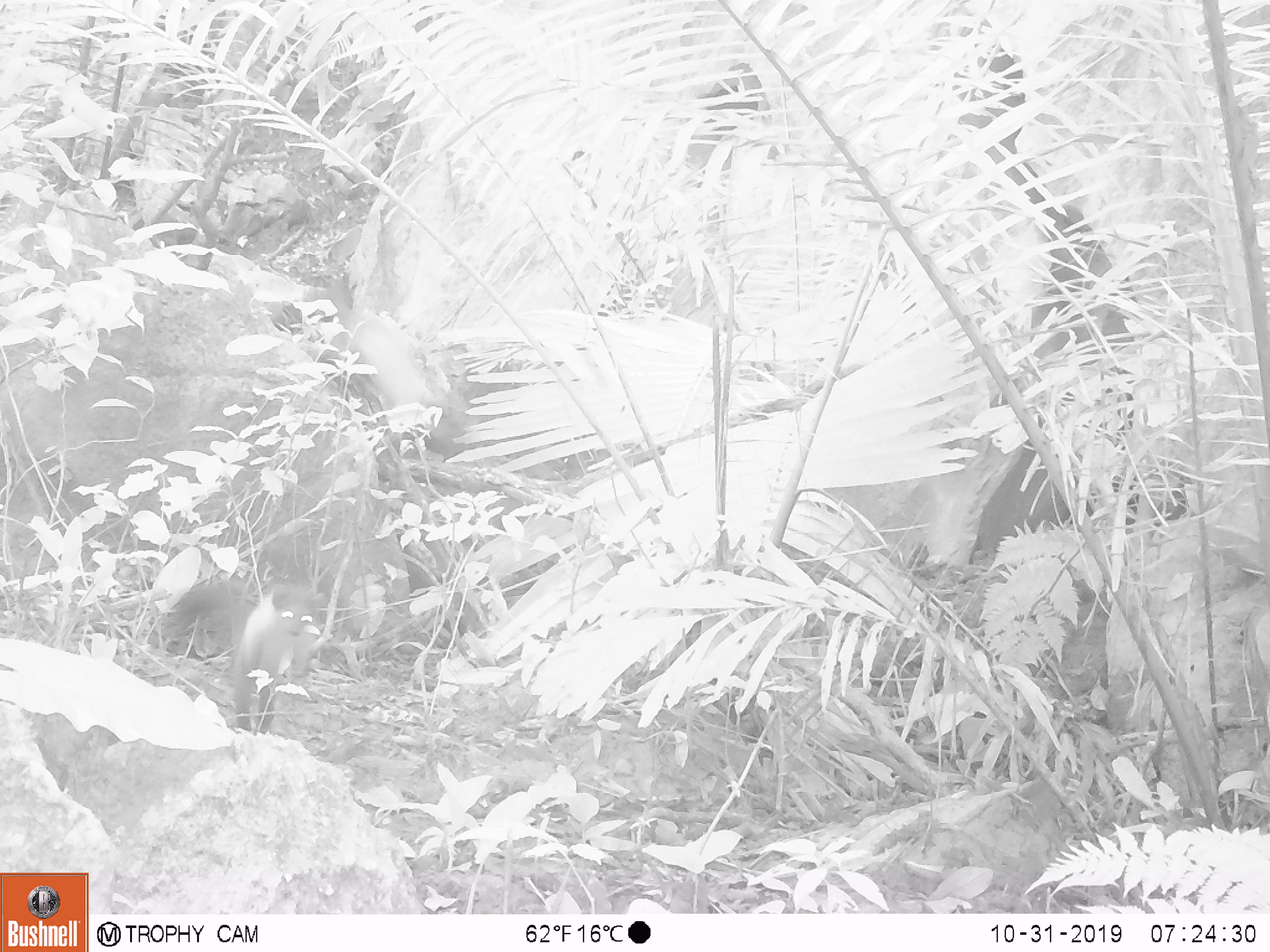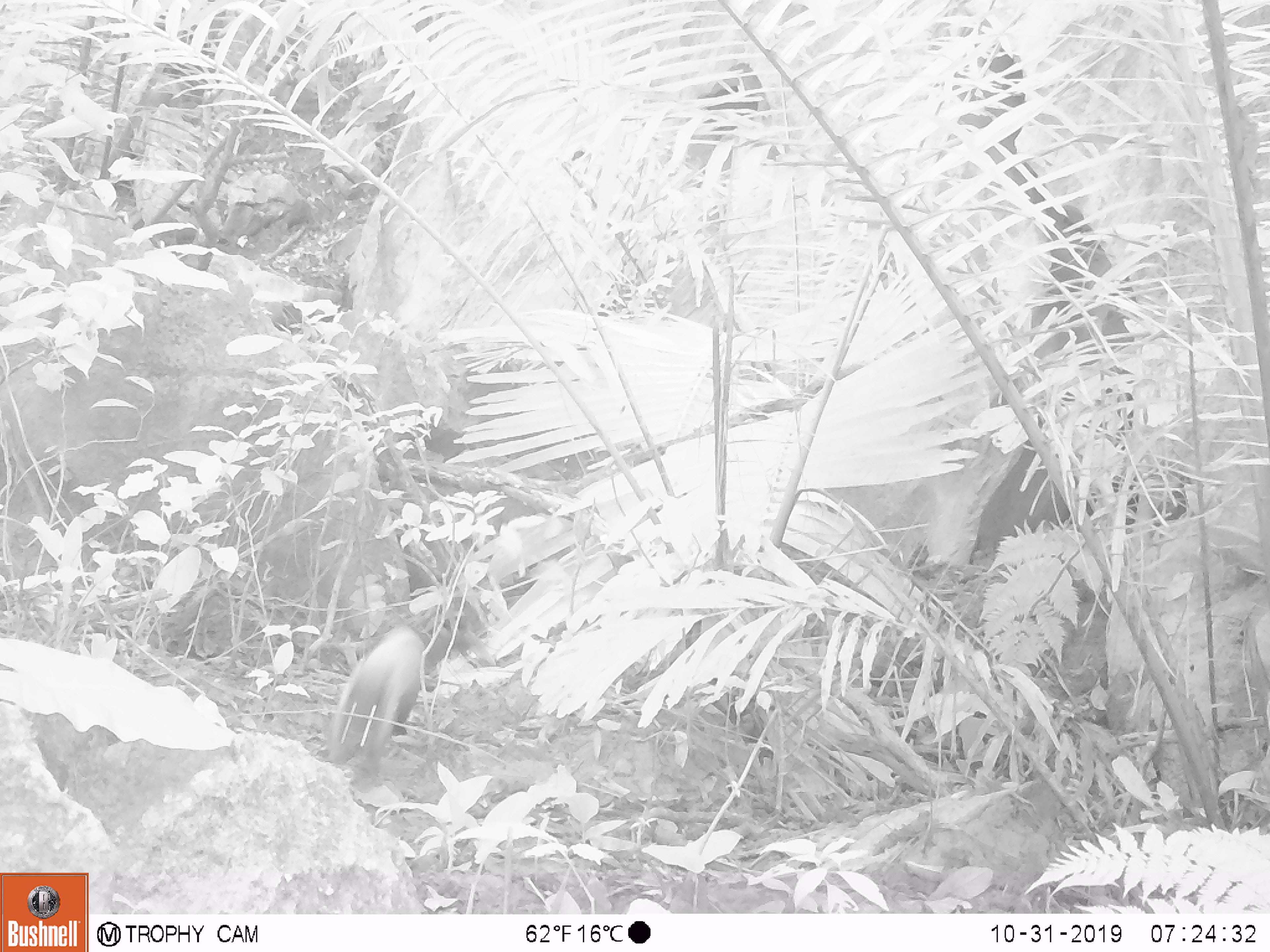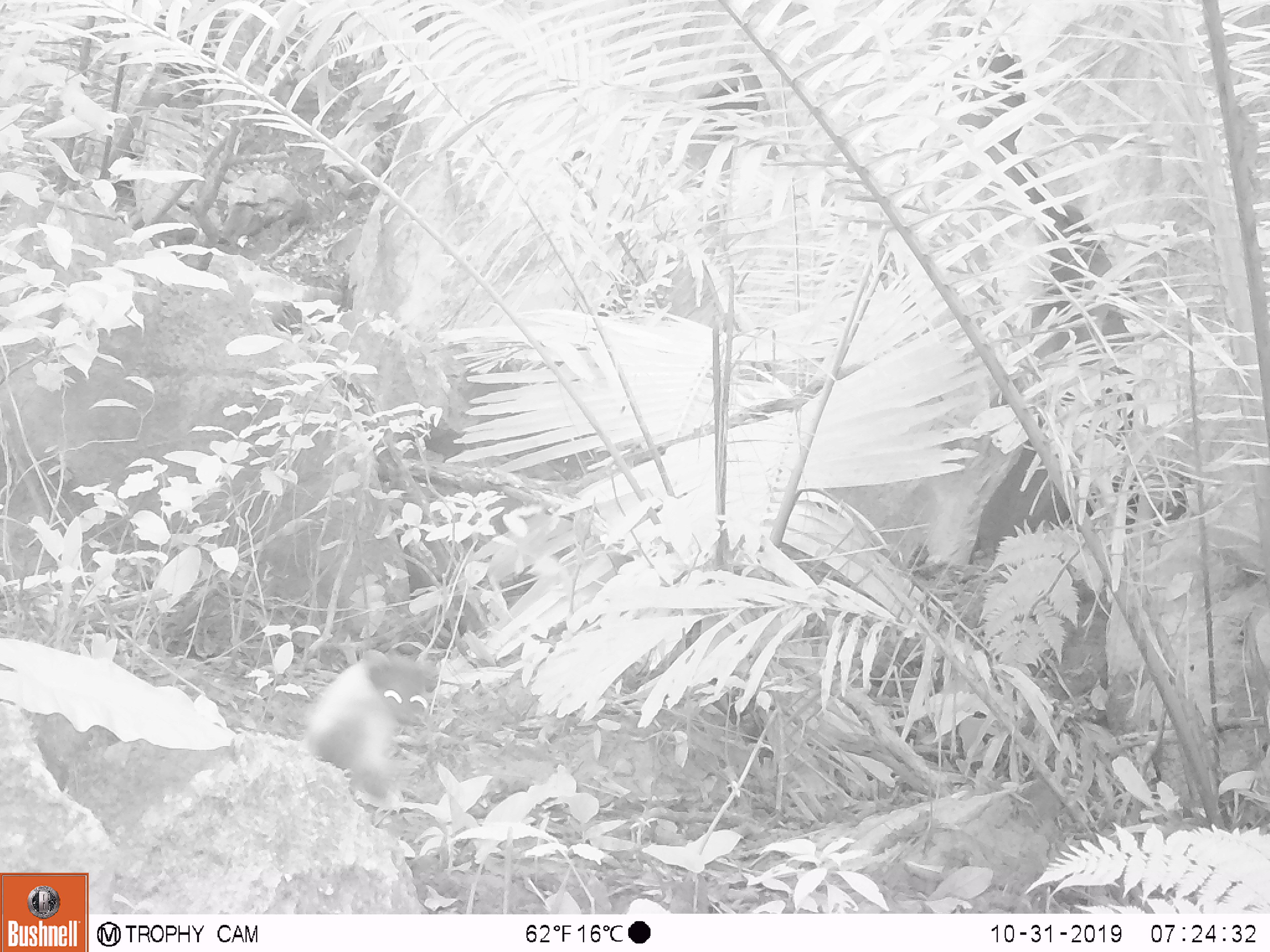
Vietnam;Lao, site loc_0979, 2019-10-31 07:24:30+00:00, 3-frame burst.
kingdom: Animalia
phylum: Chordata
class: Mammalia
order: Carnivora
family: Mustelidae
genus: Martes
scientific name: Martes flavigula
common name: yellow-throated marten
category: yellow throated marten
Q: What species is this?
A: Yellow throated marten (yellow-throated marten) (Martes flavigula).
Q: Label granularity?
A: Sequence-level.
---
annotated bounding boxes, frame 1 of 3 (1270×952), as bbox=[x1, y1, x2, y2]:
yellow throated marten: bbox=[164, 576, 327, 735]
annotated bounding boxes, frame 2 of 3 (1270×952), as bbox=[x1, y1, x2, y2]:
yellow throated marten: bbox=[324, 623, 473, 780]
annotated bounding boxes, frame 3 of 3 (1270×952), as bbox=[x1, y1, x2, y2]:
yellow throated marten: bbox=[300, 646, 439, 803]